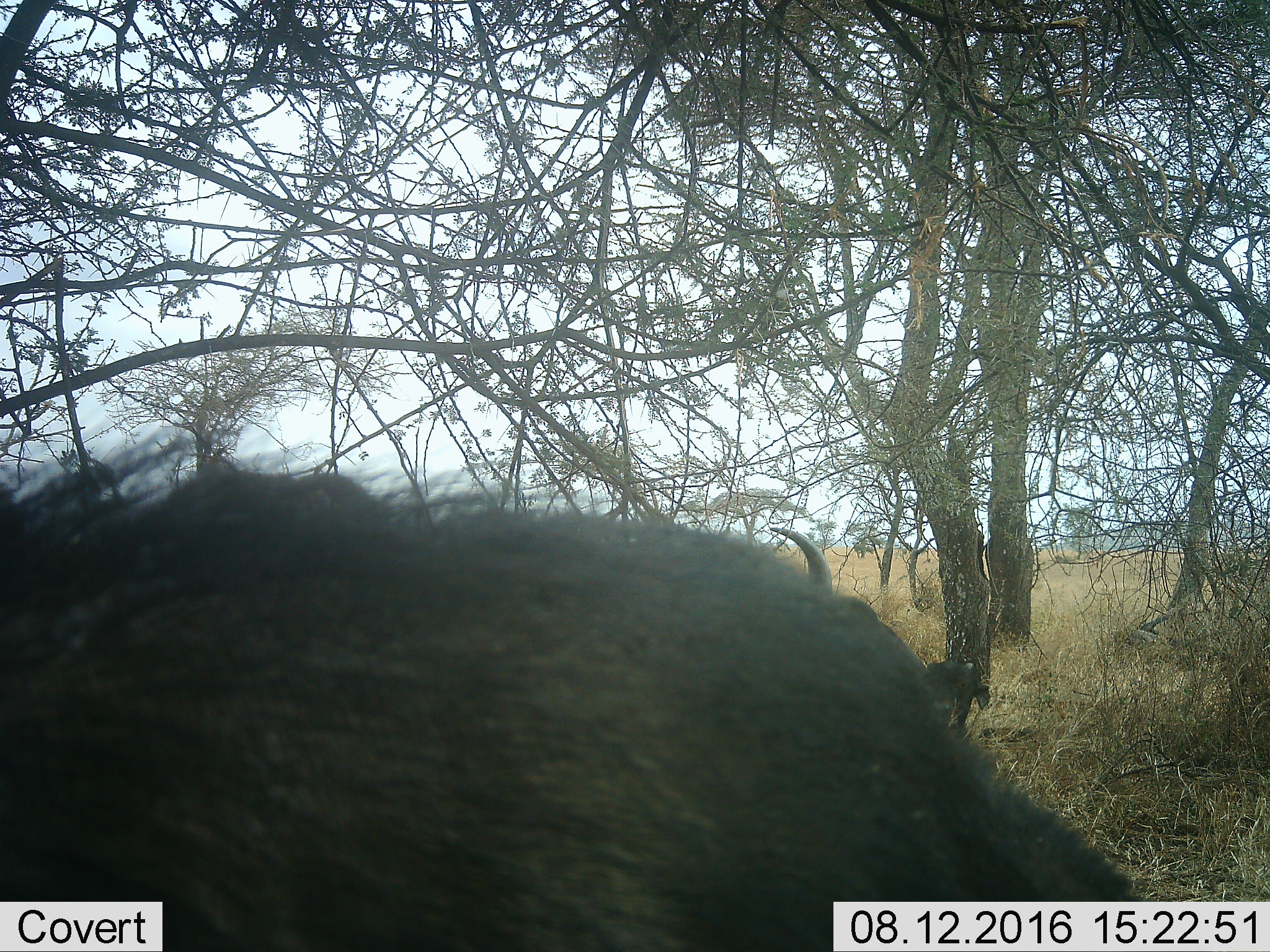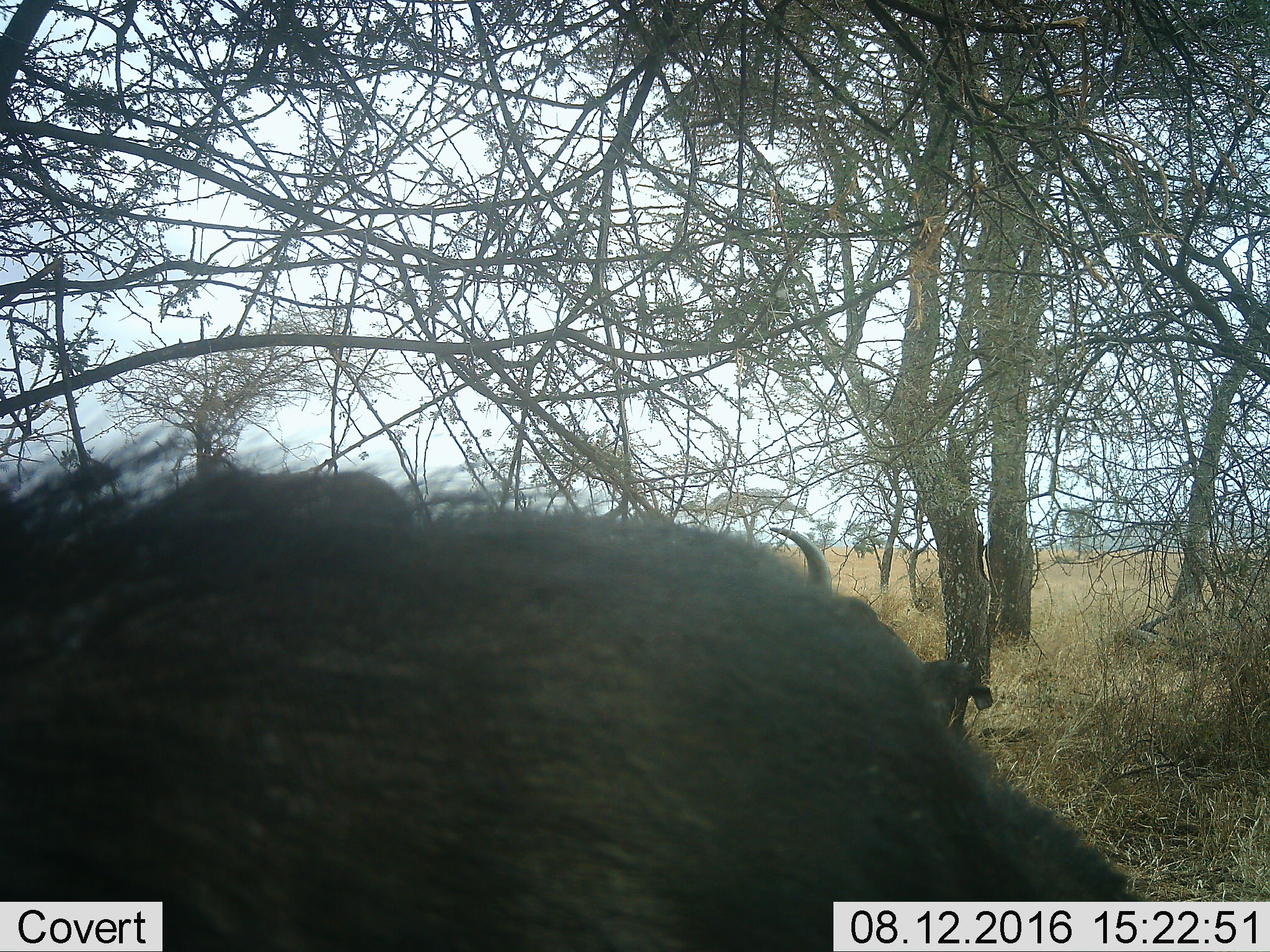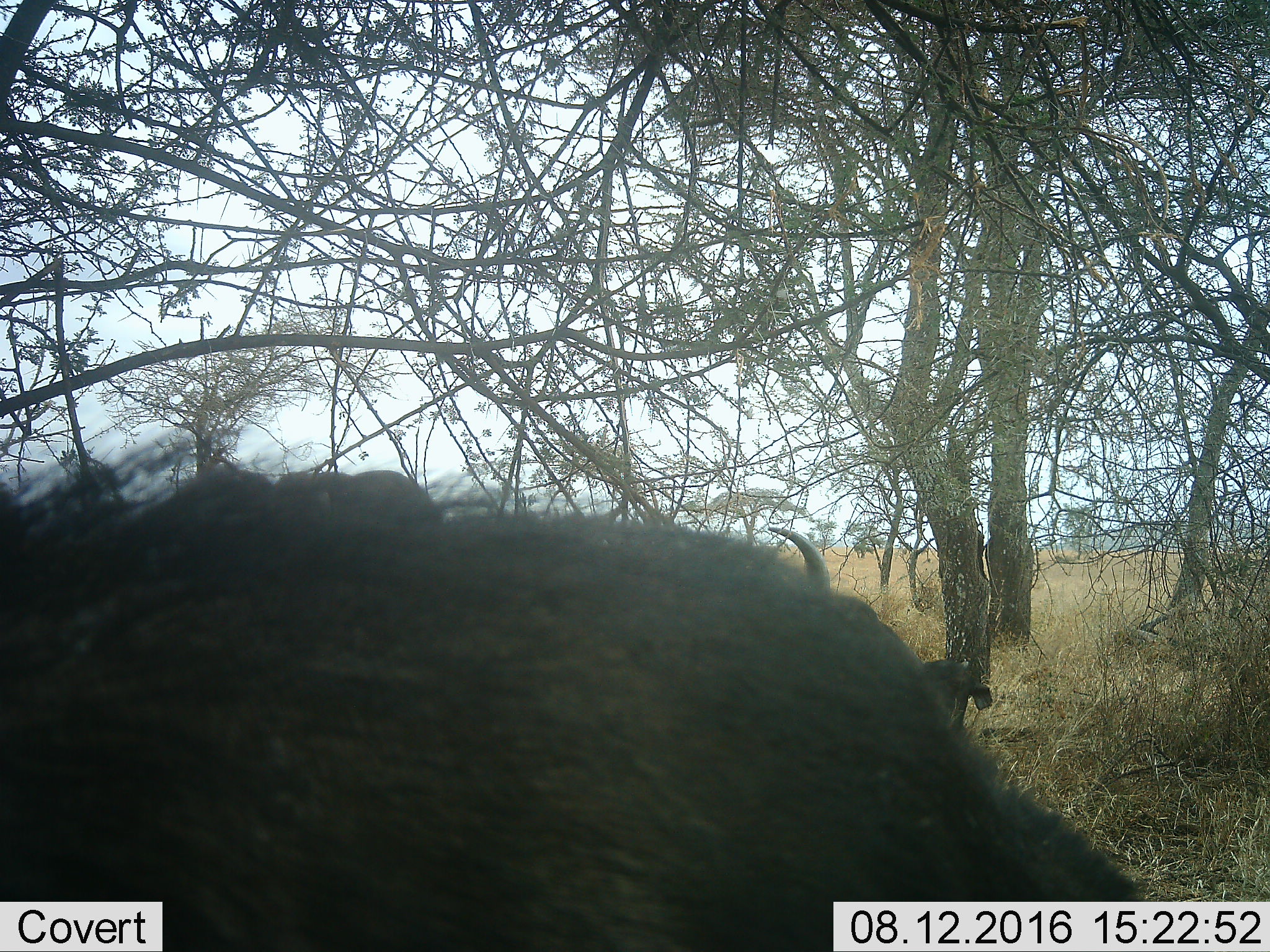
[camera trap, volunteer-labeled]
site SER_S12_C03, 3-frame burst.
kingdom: Animalia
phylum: Chordata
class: Mammalia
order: Artiodactyla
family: Bovidae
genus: Syncerus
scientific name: Syncerus caffer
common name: african buffalo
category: buffalo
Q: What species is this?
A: Buffalo (african buffalo) (Syncerus caffer).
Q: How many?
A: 3.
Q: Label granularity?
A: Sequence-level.